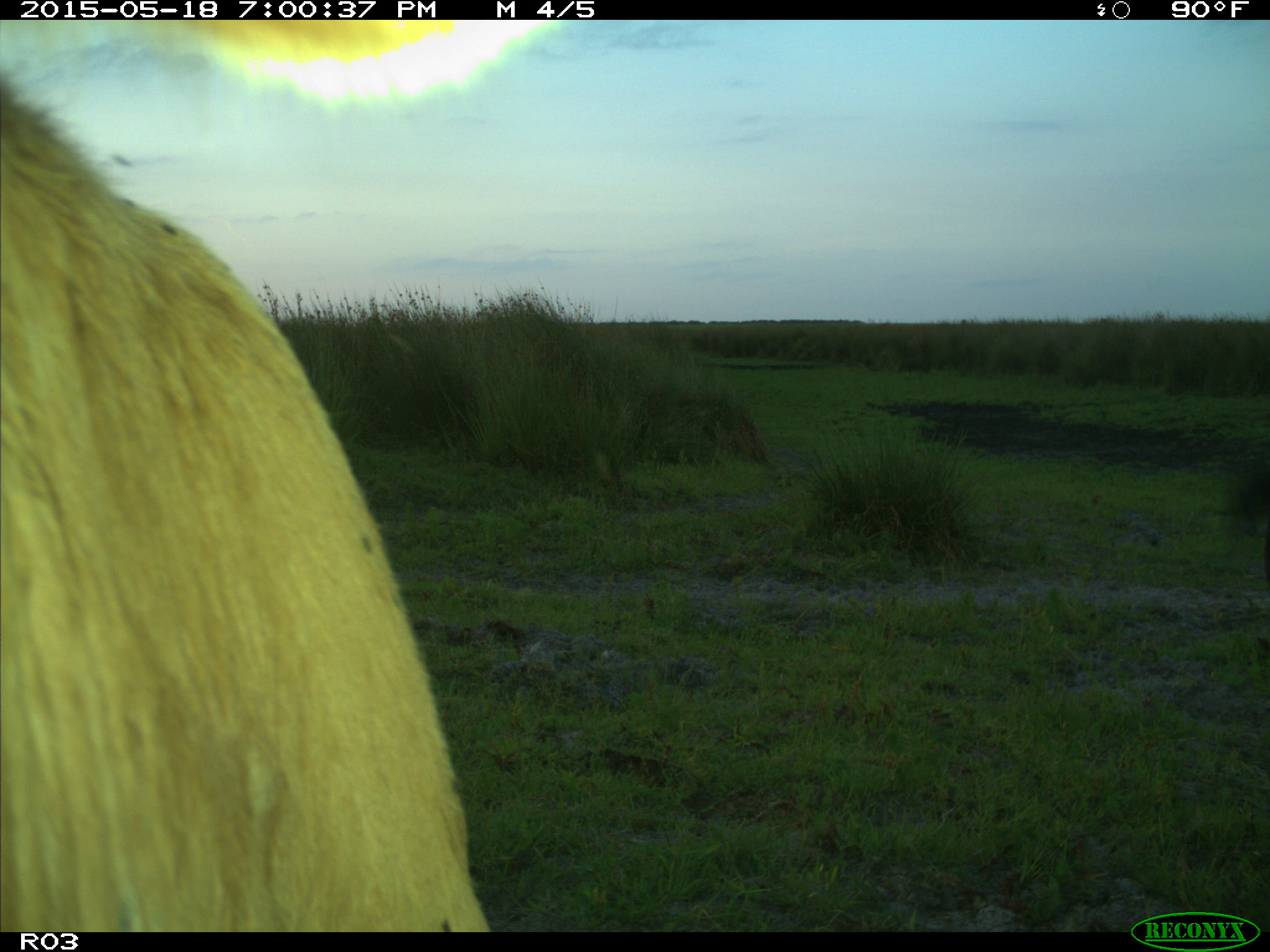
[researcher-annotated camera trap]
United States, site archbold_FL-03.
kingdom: Animalia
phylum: Chordata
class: Mammalia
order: Artiodactyla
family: Bovidae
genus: Bos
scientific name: Bos taurus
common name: domestic cow